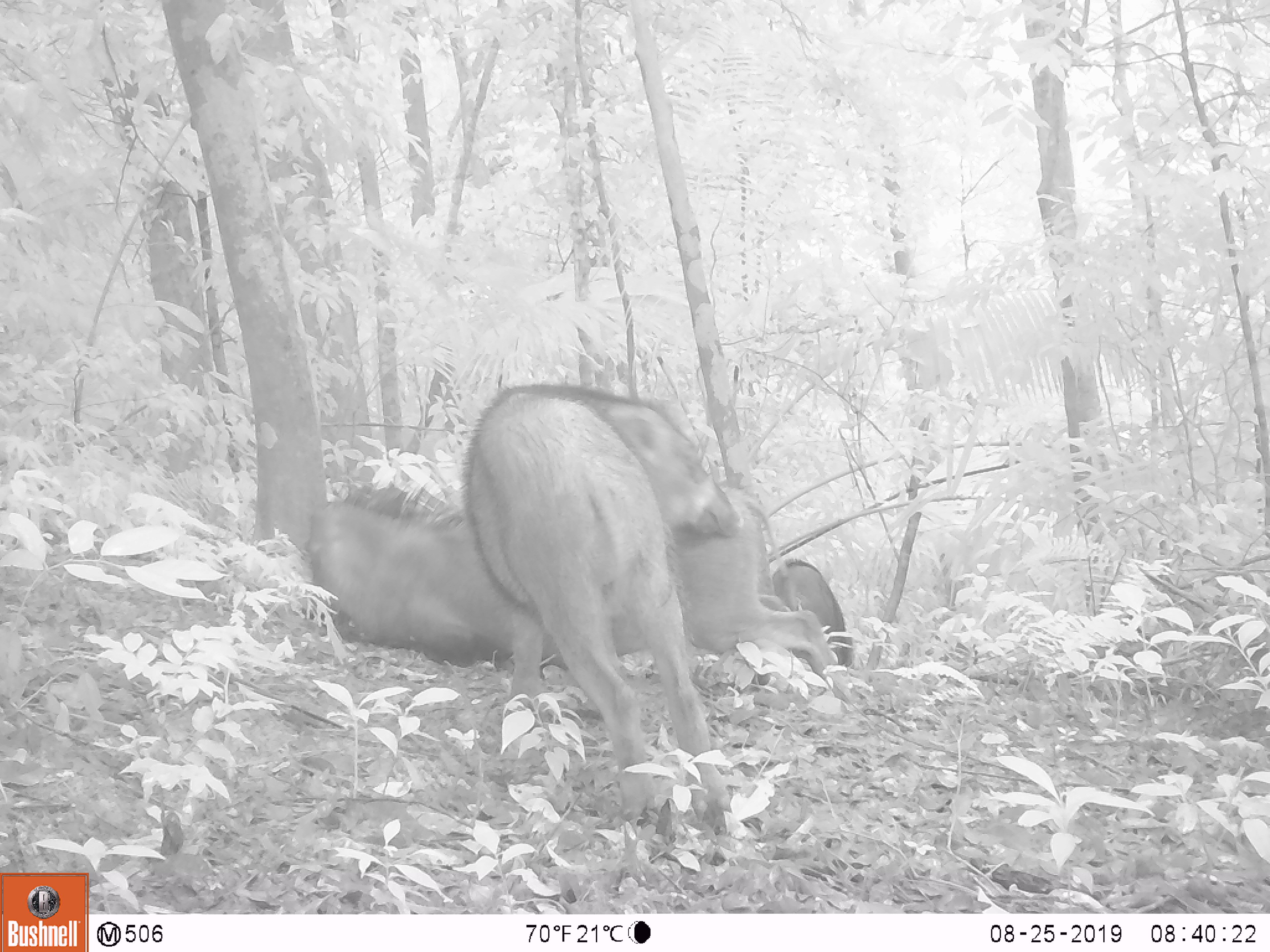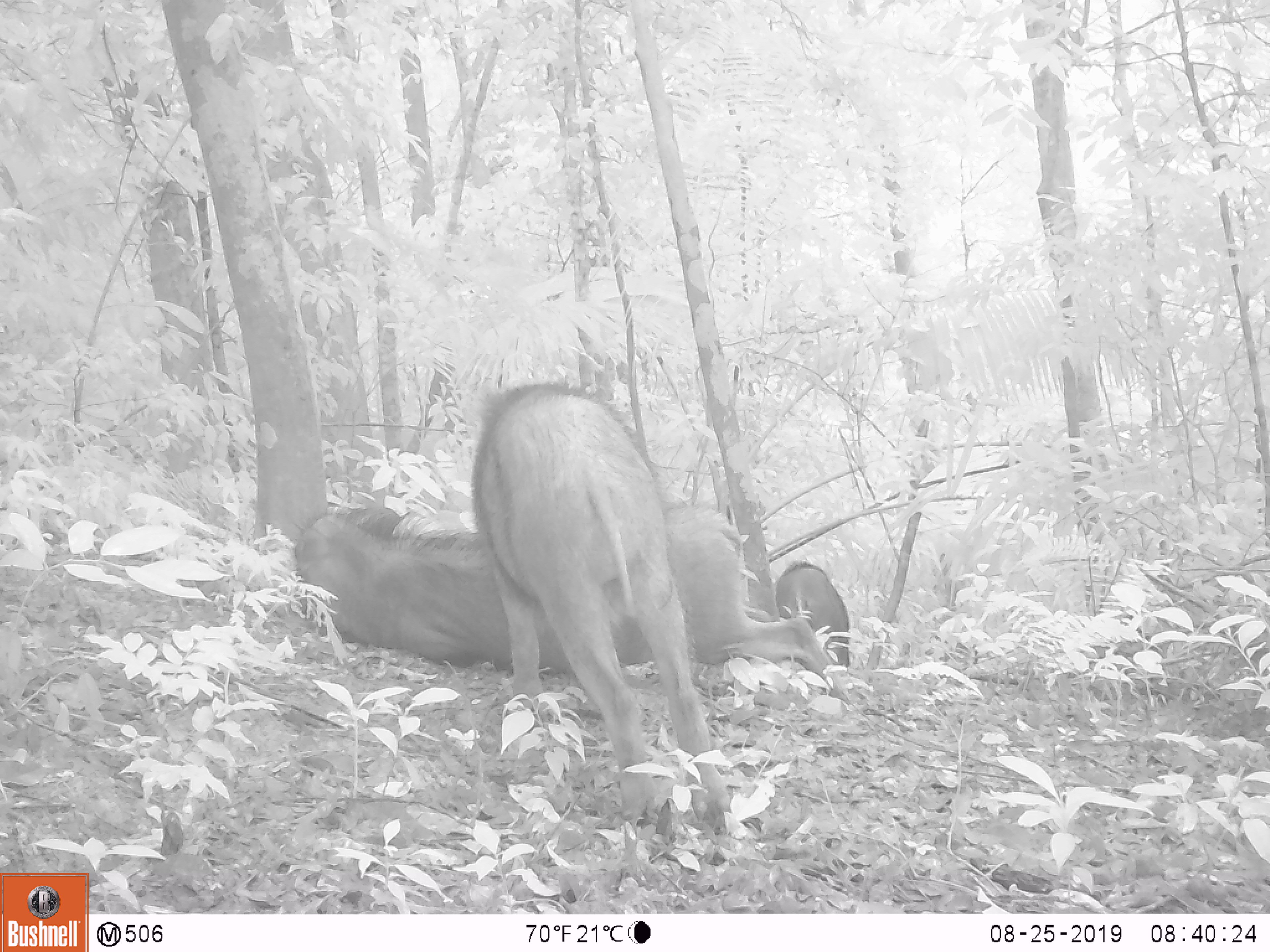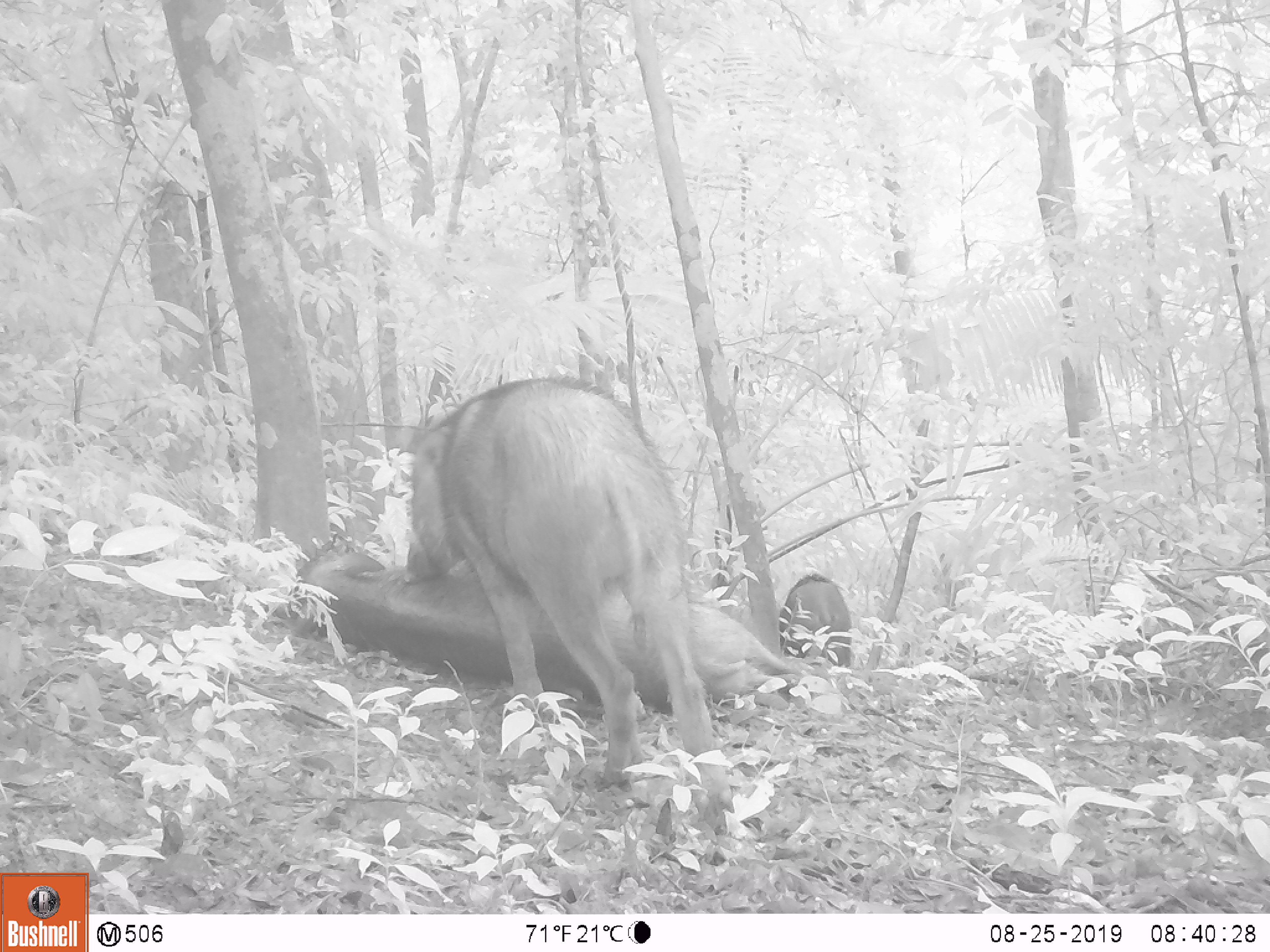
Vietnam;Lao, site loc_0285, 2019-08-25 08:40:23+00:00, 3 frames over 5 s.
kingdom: Animalia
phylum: Chordata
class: Mammalia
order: Artiodactyla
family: Suidae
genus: Sus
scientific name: Sus scrofa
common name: eurasian wild pig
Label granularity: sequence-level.